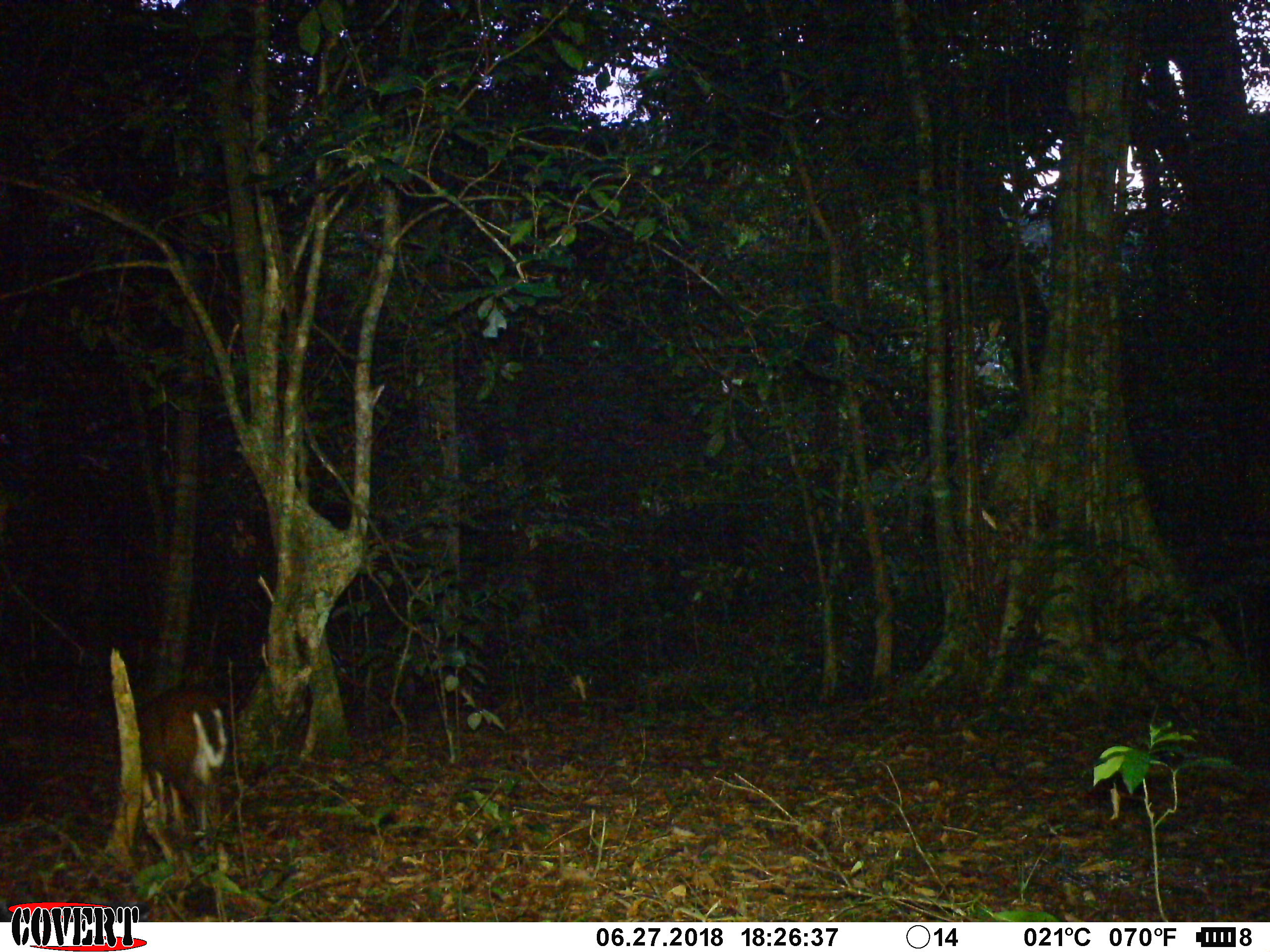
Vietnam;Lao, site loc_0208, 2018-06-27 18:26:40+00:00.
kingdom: Animalia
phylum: Chordata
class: Mammalia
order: Artiodactyla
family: Cervidae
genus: Muntiacus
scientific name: Muntiacus rooseveltorum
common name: roosevelt's muntjac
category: roosevelts muntjac group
Roosevelts muntjac group (roosevelt's muntjac) (Muntiacus rooseveltorum). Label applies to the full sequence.